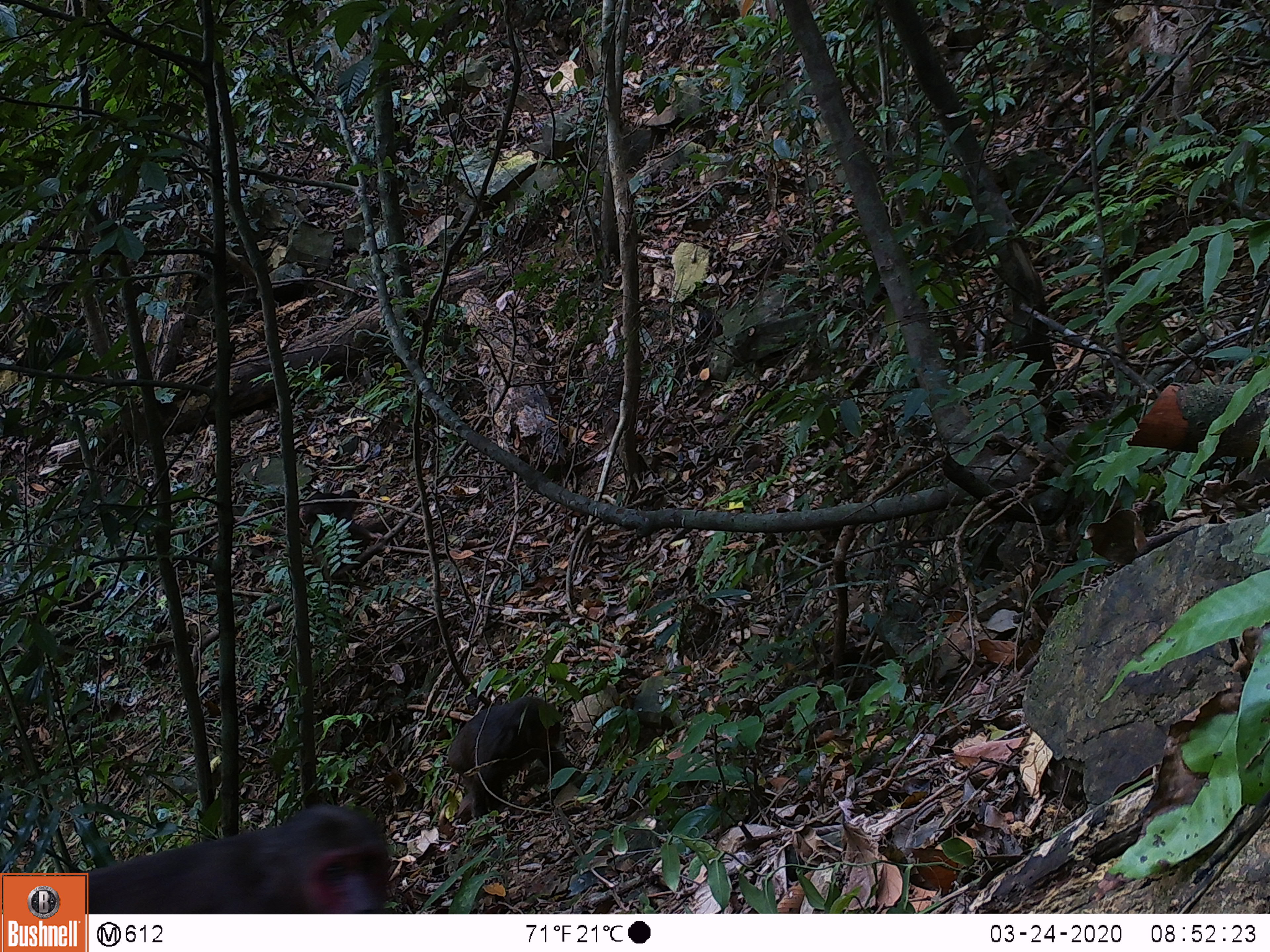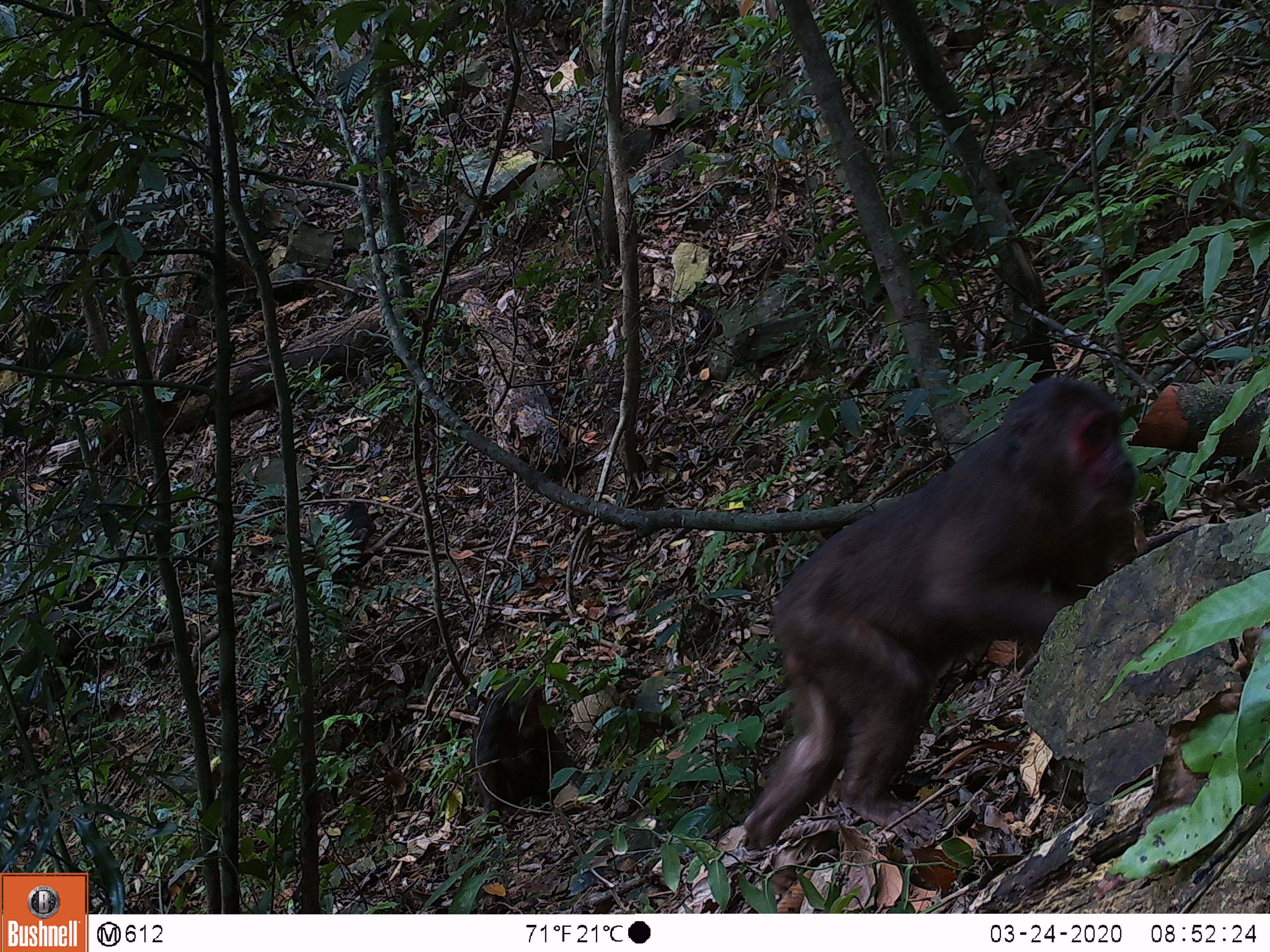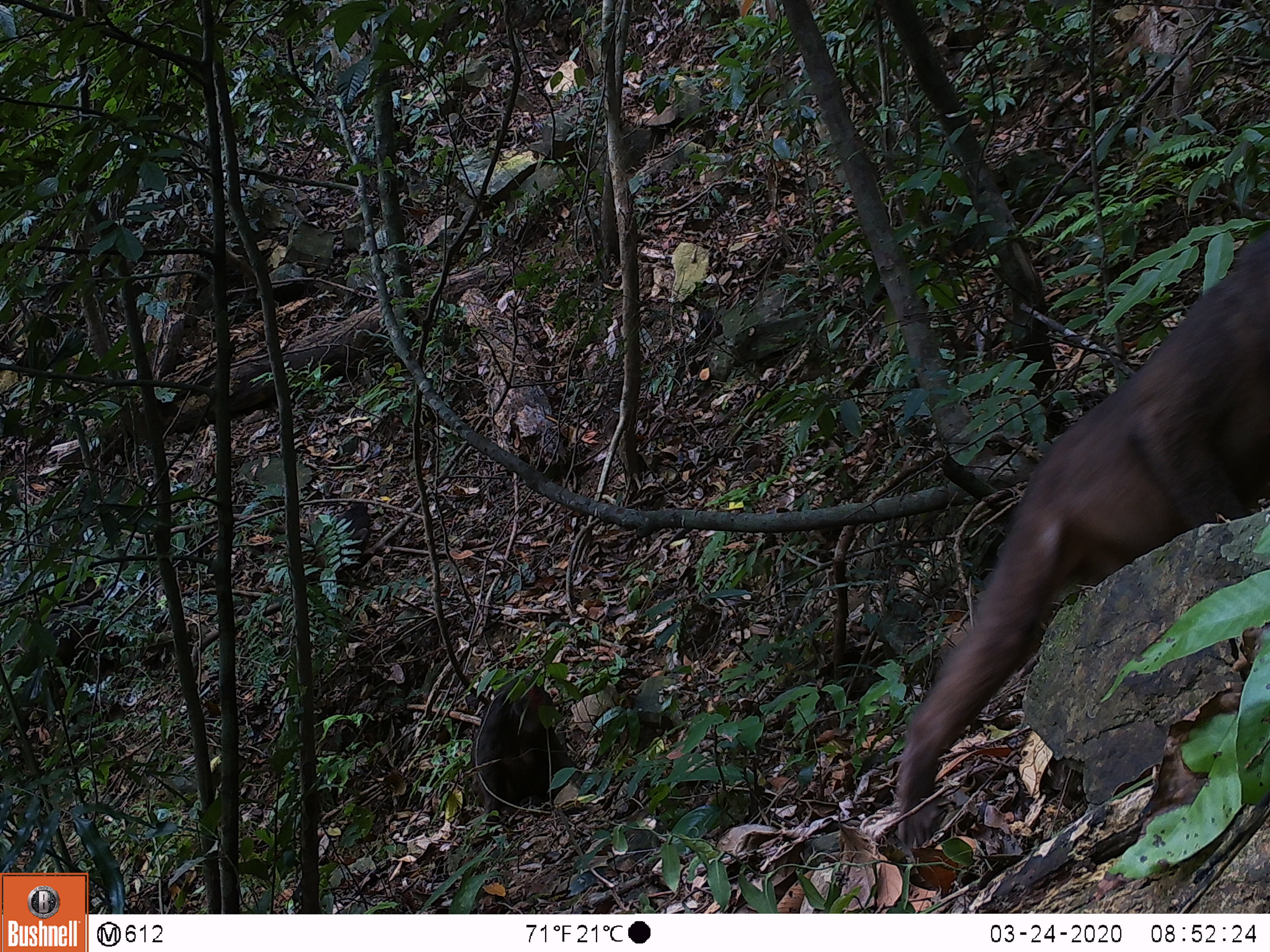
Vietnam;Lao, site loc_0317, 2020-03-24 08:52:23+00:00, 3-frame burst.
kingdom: Animalia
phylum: Chordata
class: Mammalia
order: Primates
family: Cercopithecidae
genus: Macaca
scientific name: Macaca arctoides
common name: stump-tailed macaque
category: stump tailed macaque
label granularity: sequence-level